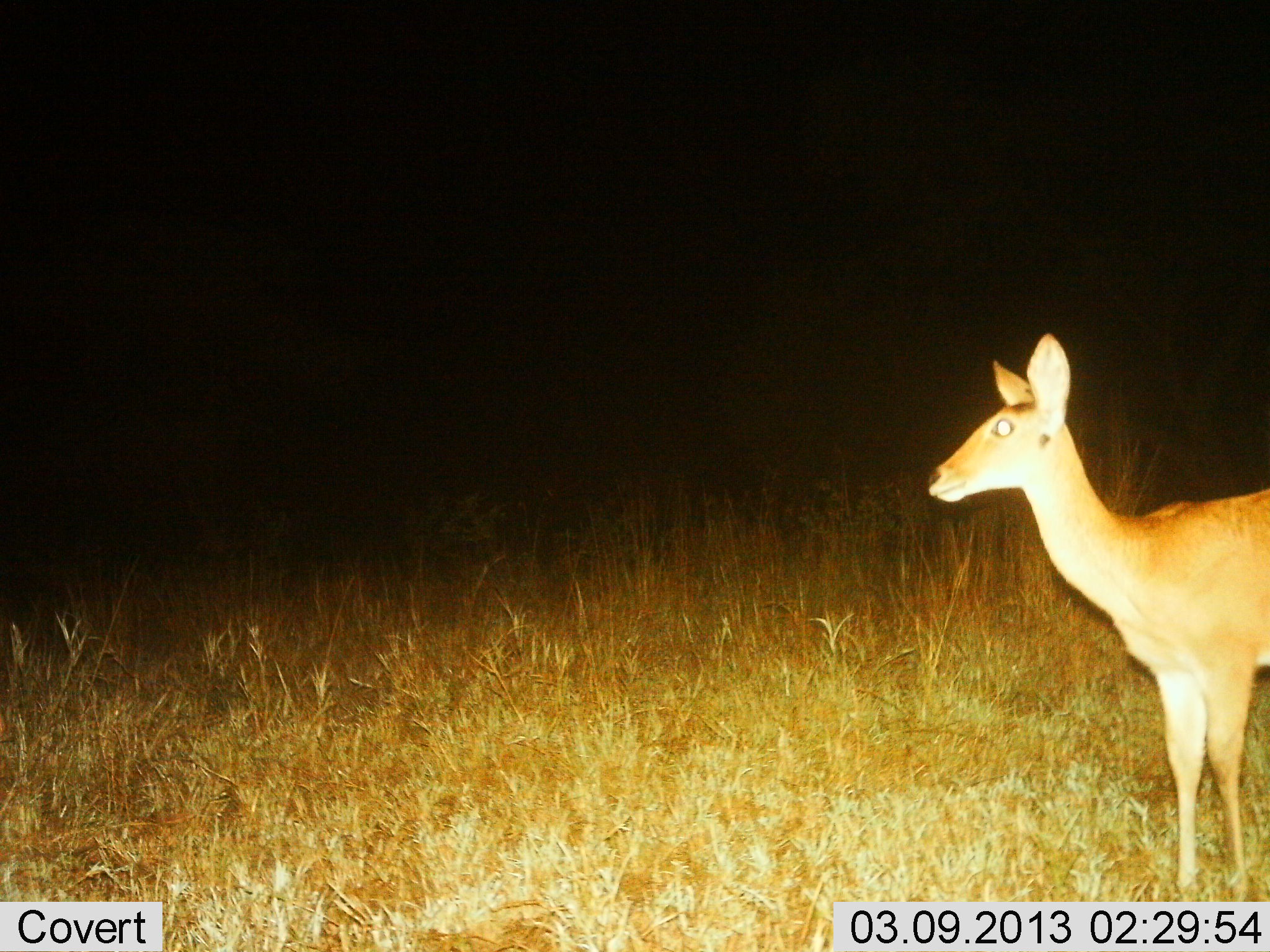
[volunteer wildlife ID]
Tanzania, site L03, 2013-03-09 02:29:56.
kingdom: Animalia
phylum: Chordata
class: Mammalia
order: Artiodactyla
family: Bovidae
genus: Redunca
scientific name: Redunca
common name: reedbuck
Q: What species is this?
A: Reedbuck (Redunca).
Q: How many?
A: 1.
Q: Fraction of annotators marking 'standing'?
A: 100%.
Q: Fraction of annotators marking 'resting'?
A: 0%.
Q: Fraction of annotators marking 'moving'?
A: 0%.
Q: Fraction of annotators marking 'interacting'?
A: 0%.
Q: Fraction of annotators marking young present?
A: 0%.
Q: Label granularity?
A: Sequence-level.